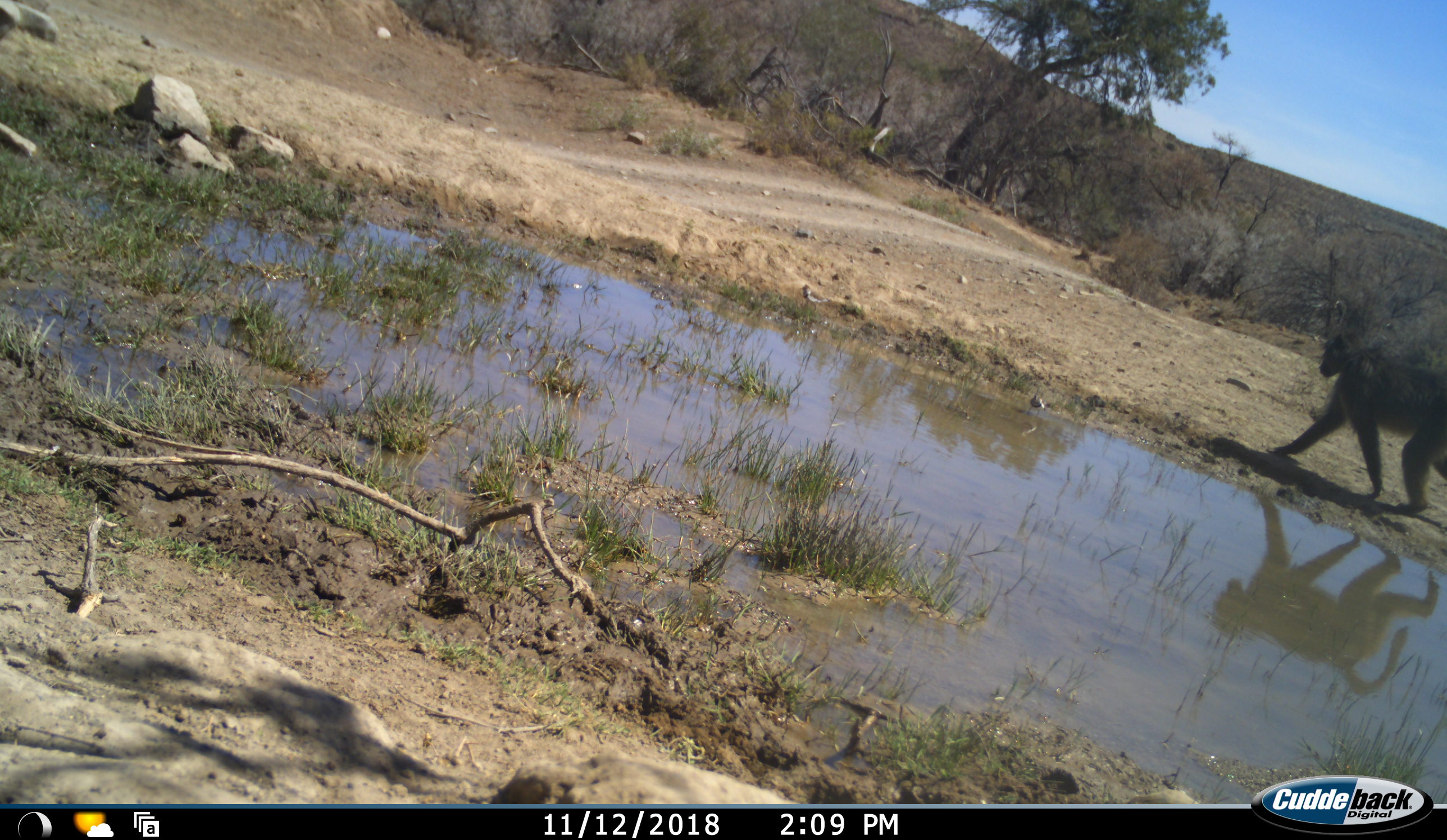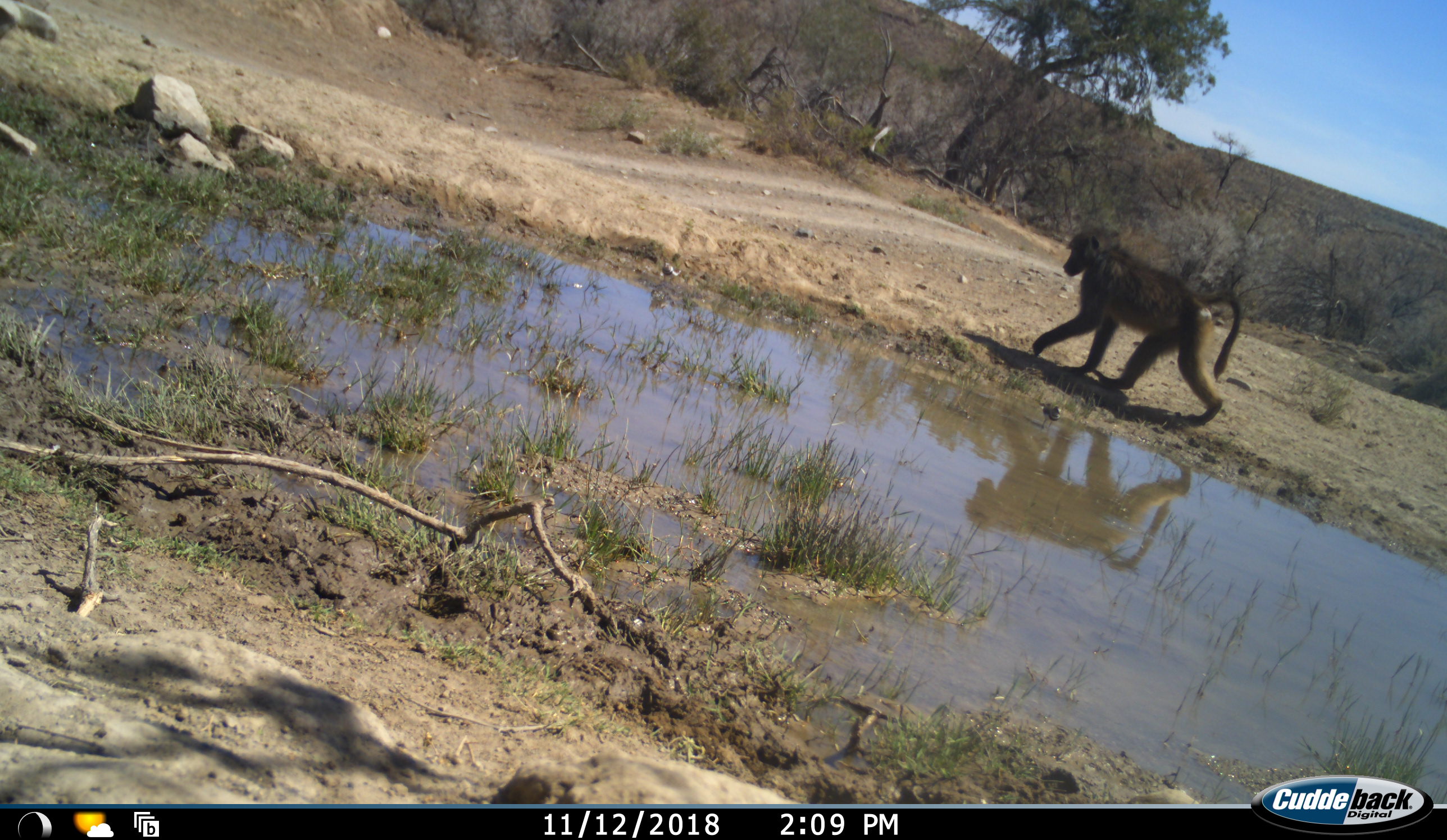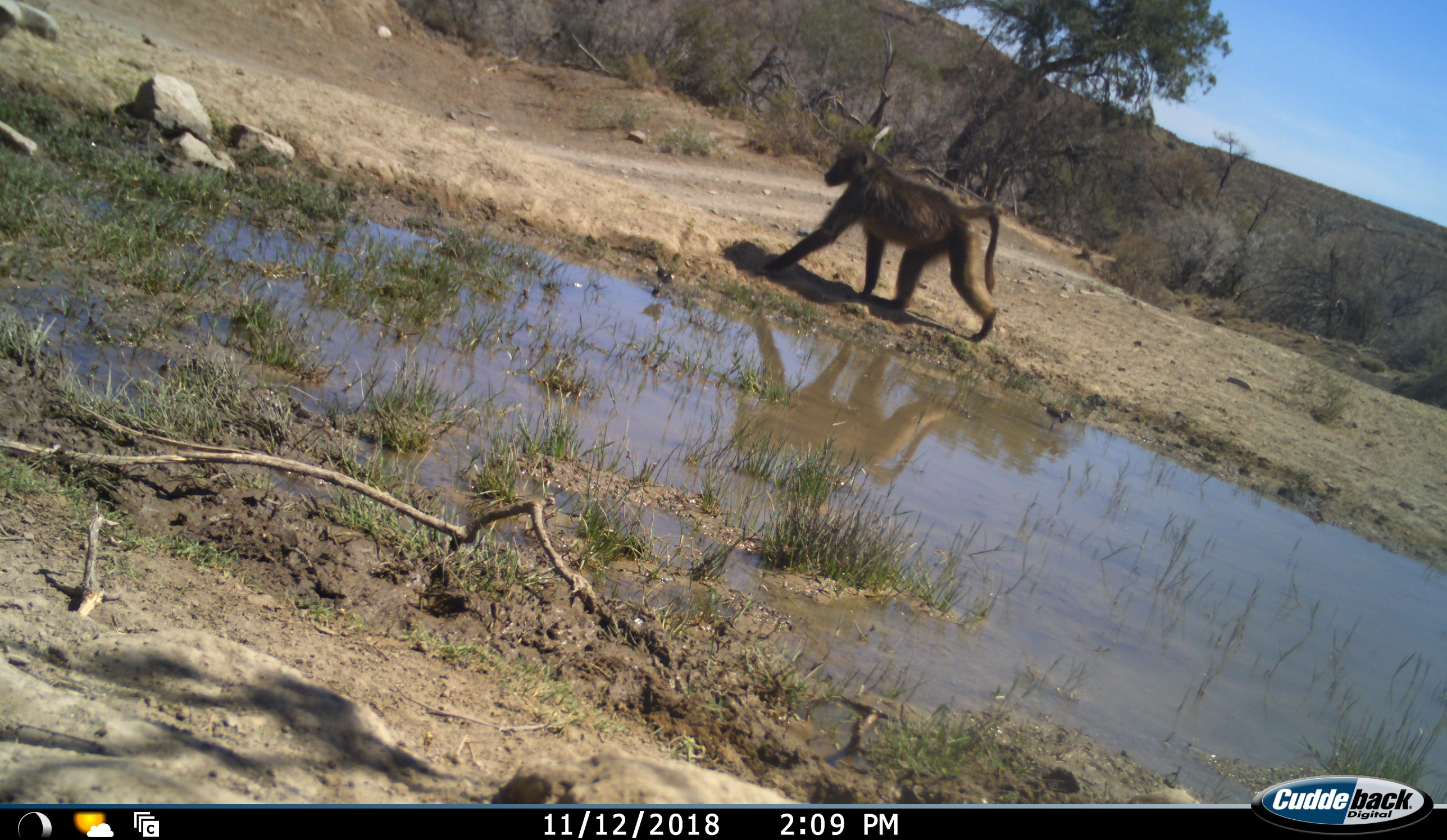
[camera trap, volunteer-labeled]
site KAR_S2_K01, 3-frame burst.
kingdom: Animalia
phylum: Chordata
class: Mammalia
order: Primates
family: Cercopithecidae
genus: Papio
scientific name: Papio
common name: baboon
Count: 1.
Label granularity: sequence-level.